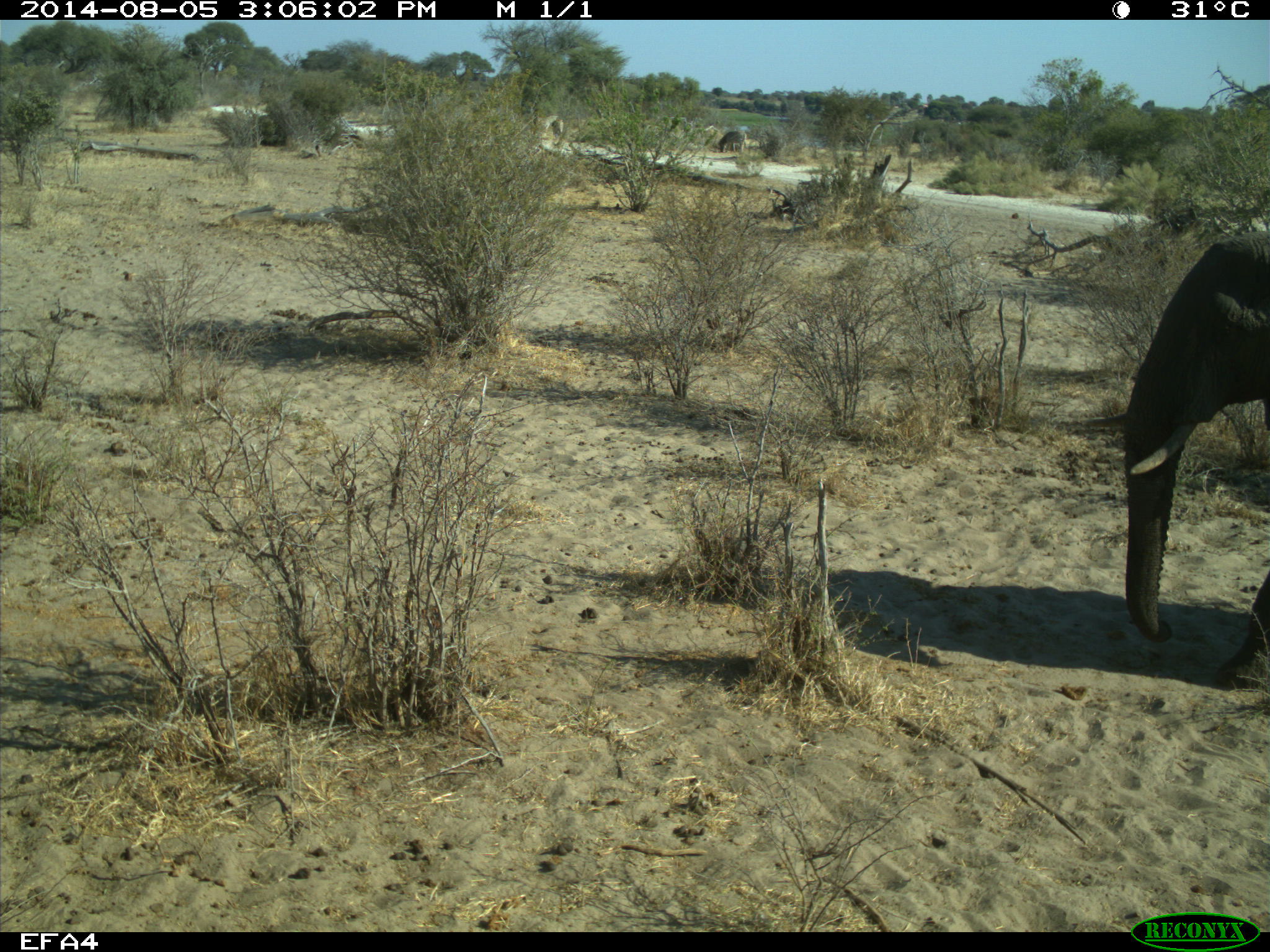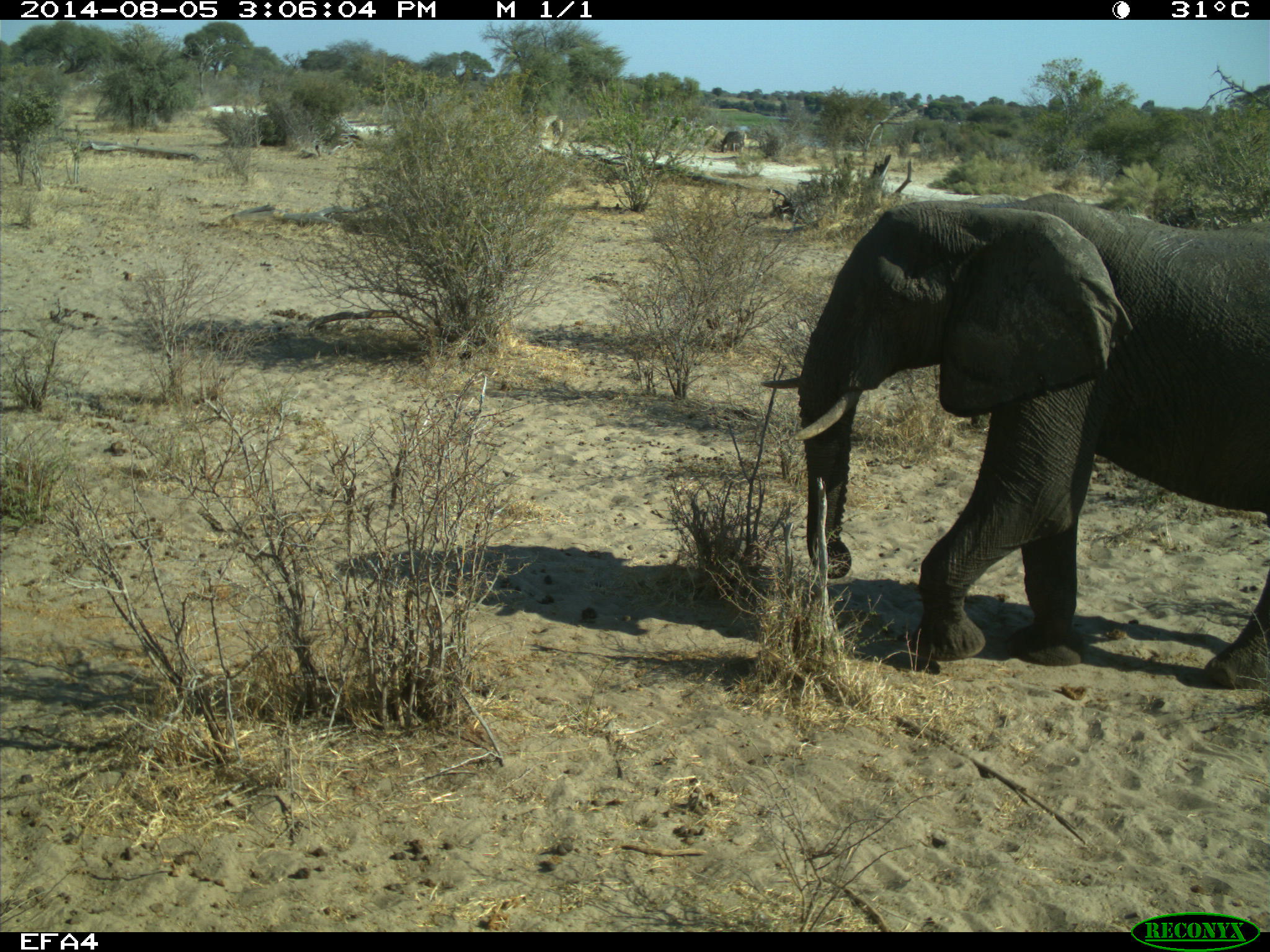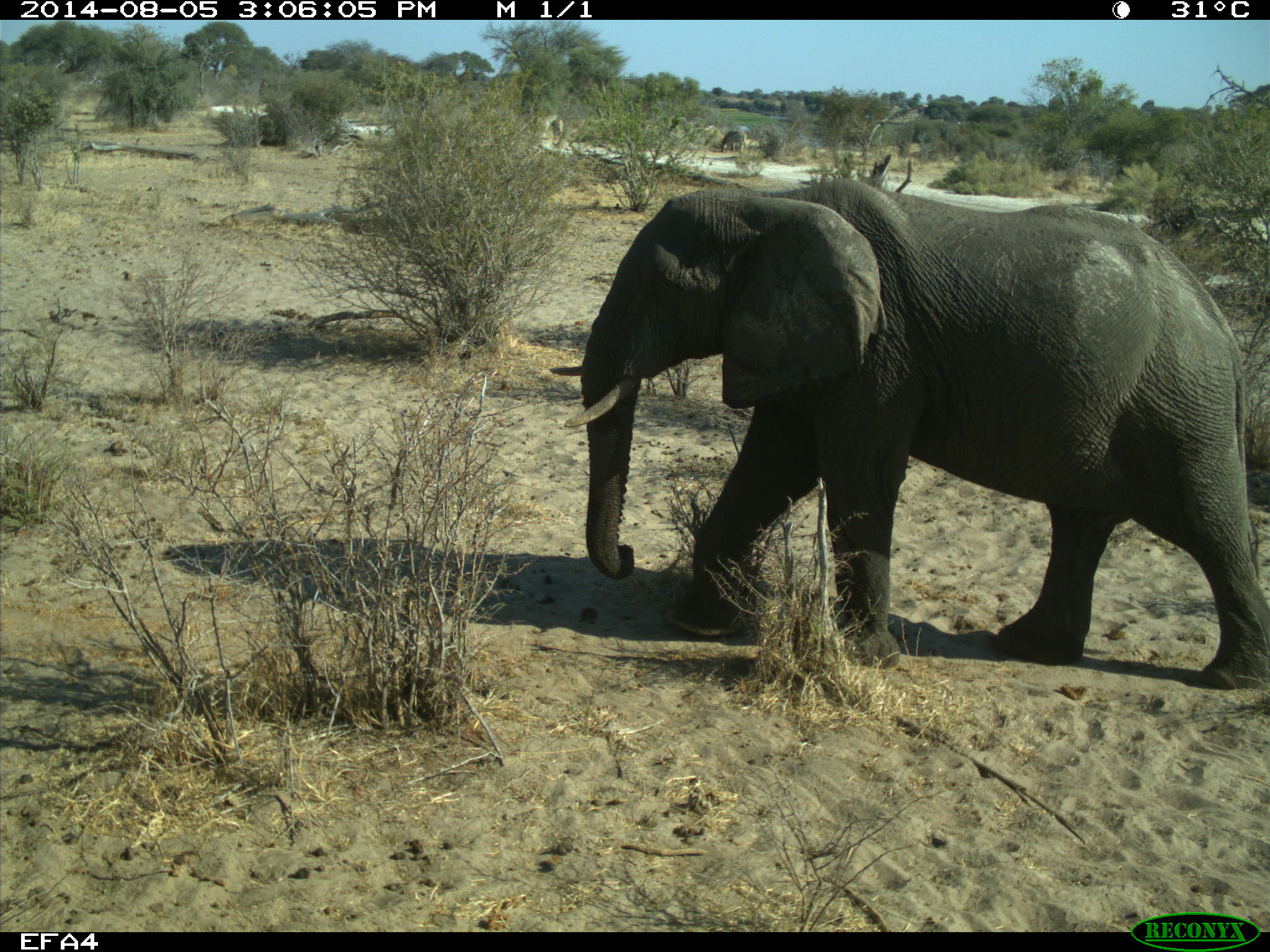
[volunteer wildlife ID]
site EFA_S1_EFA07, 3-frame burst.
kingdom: Animalia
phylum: Chordata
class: Mammalia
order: Proboscidea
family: Elephantidae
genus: Loxodonta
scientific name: Loxodonta africana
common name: african bush elephant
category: elephant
Elephant (african bush elephant) (Loxodonta africana), count 1. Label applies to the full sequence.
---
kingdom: Animalia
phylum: Chordata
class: Mammalia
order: Perissodactyla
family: Equidae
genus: Equus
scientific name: Equus quagga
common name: plains zebra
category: zebraplains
Zebraplains (plains zebra) (Equus quagga), count 1. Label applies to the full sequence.